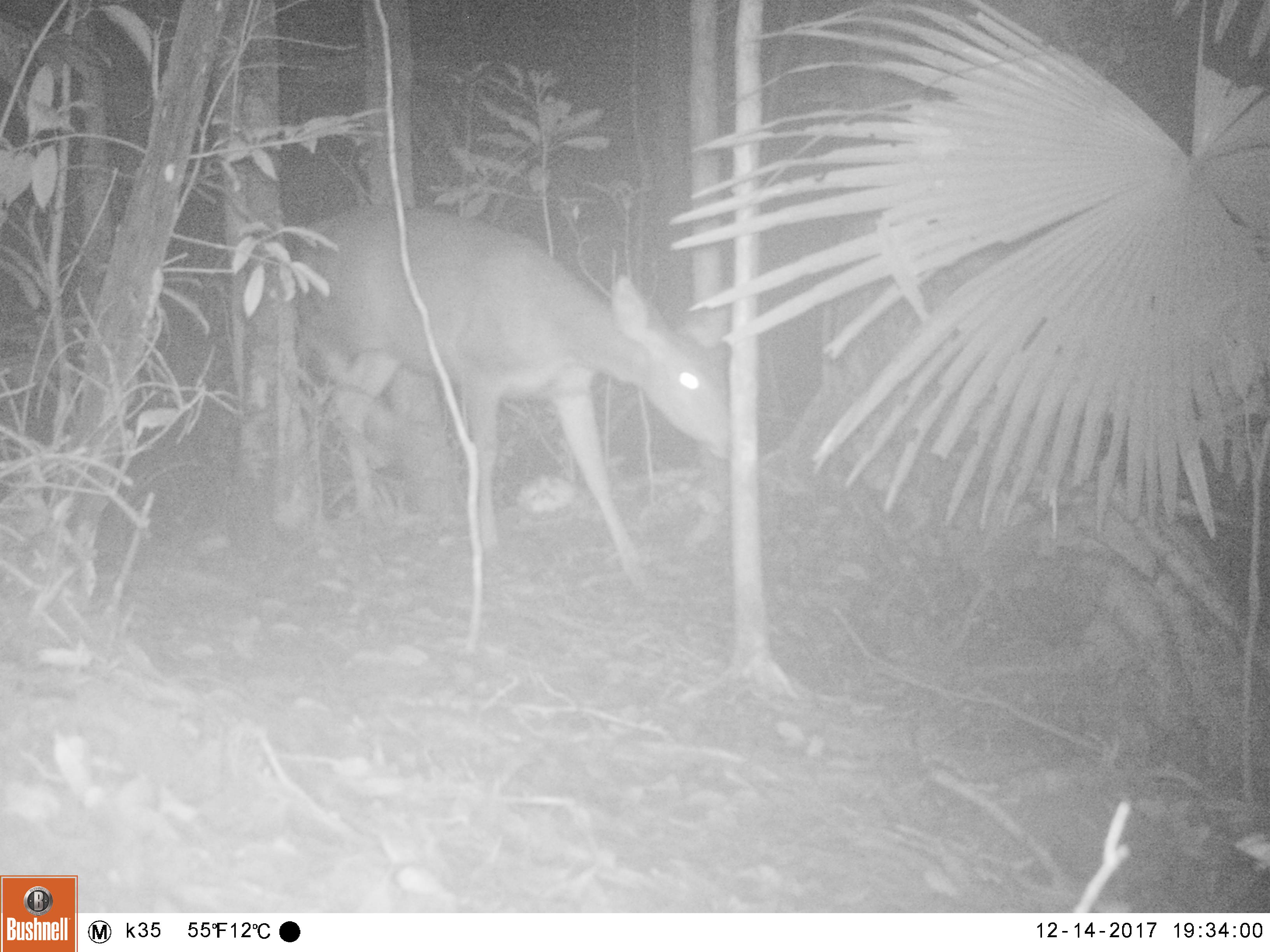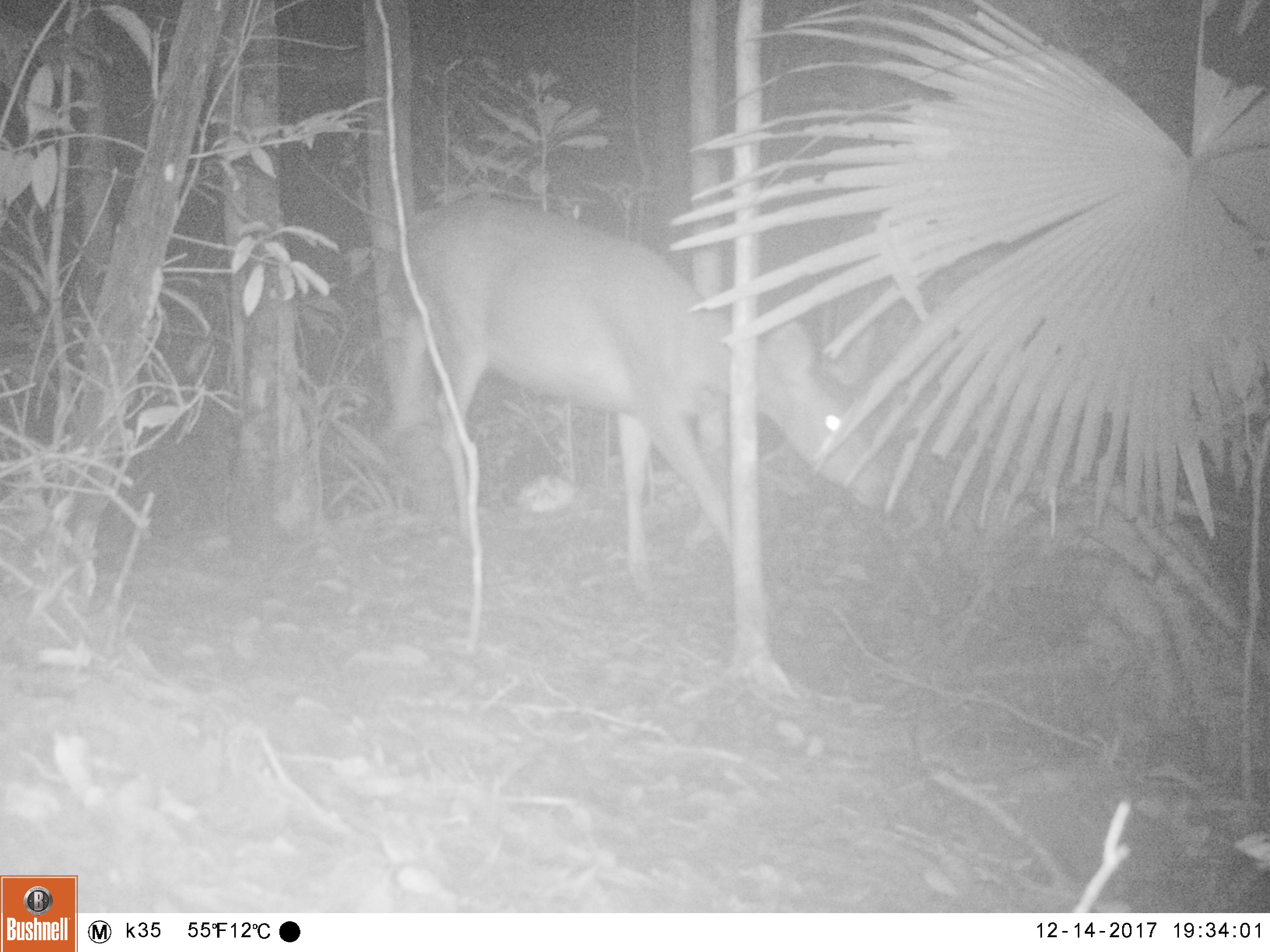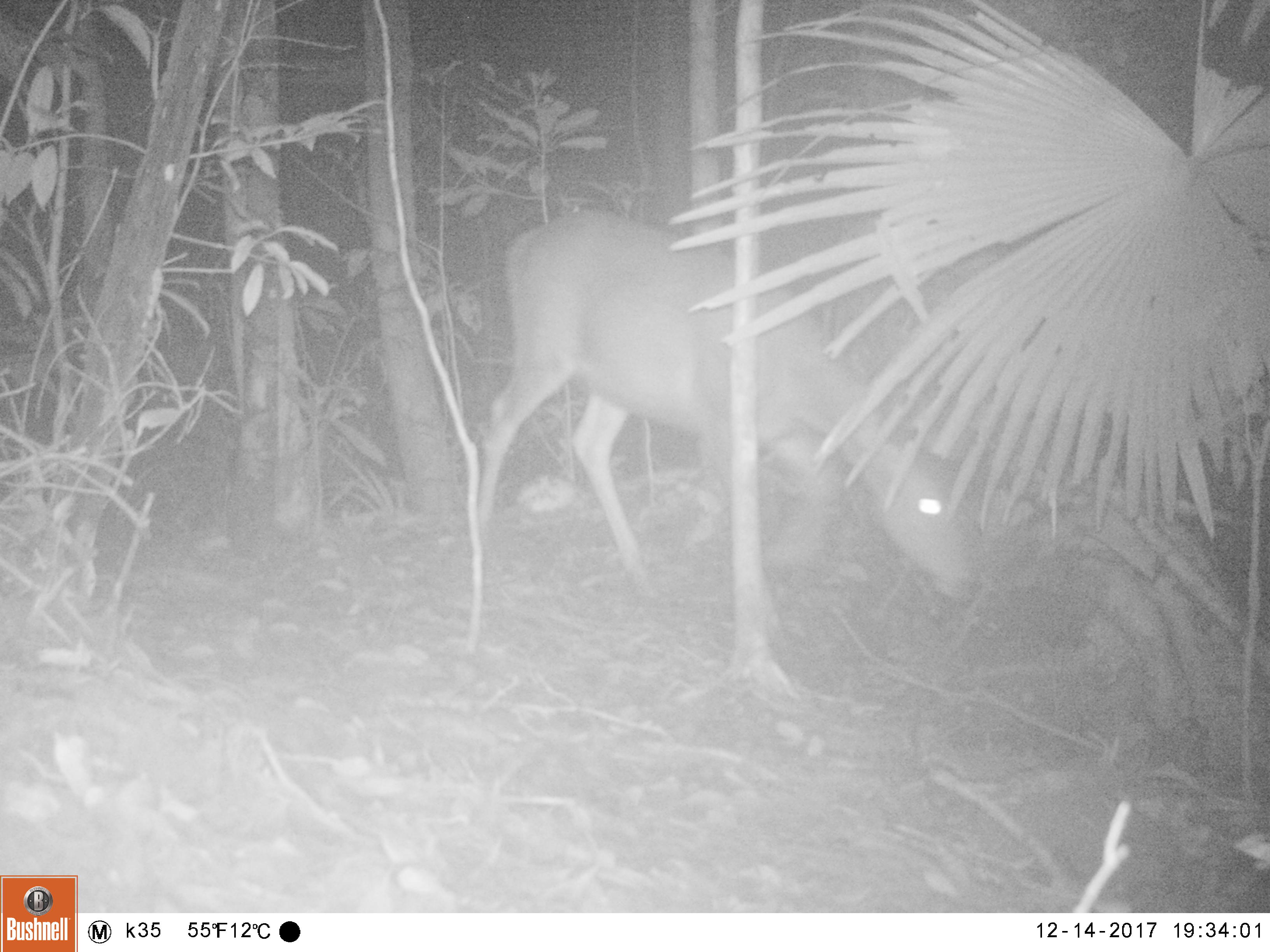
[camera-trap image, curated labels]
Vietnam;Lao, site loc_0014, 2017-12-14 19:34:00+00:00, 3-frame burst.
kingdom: Animalia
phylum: Chordata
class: Mammalia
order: Artiodactyla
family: Cervidae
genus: Rusa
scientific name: Rusa unicolor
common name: sambar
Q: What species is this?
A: Sambar (Rusa unicolor).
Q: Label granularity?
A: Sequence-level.